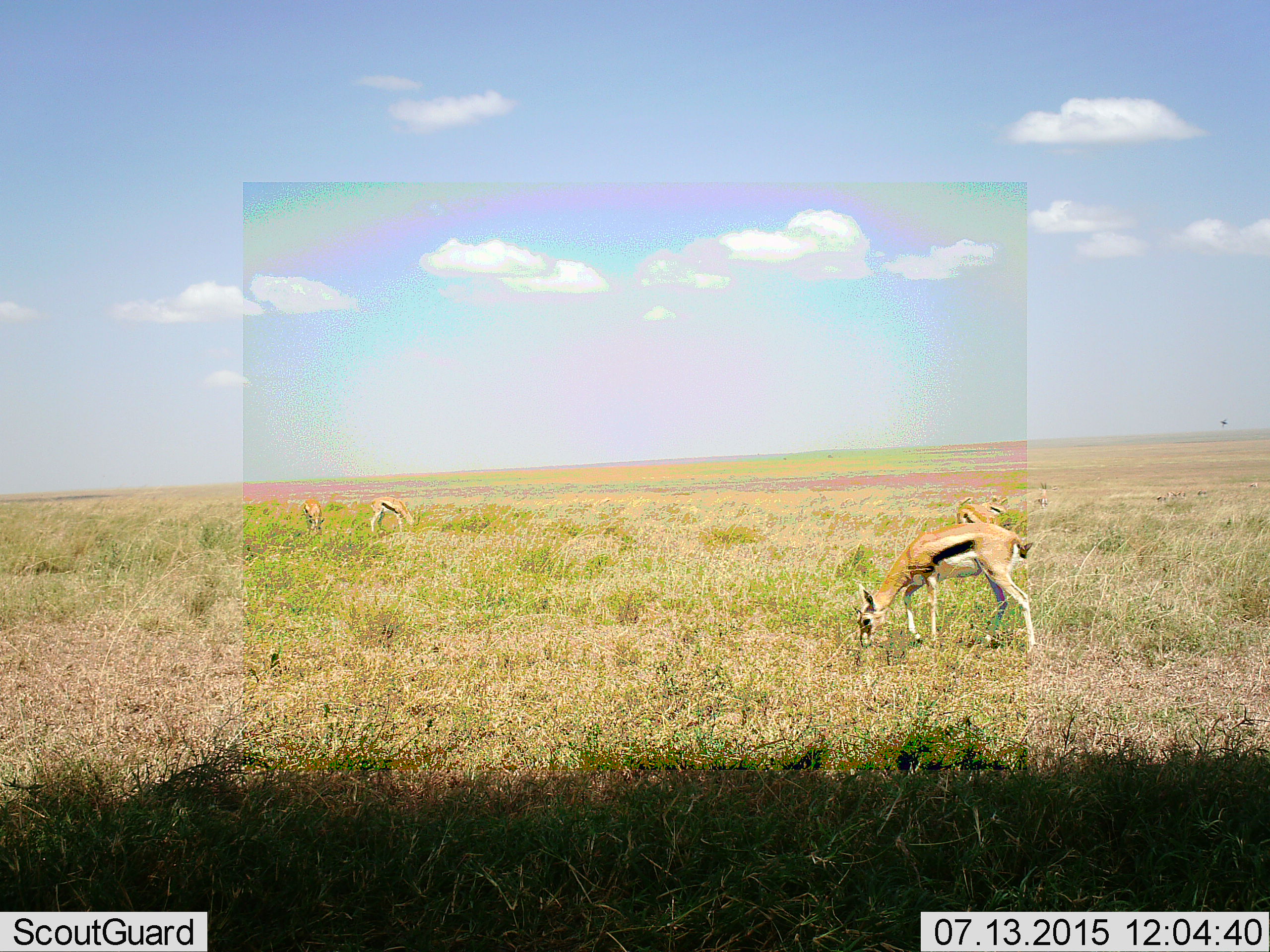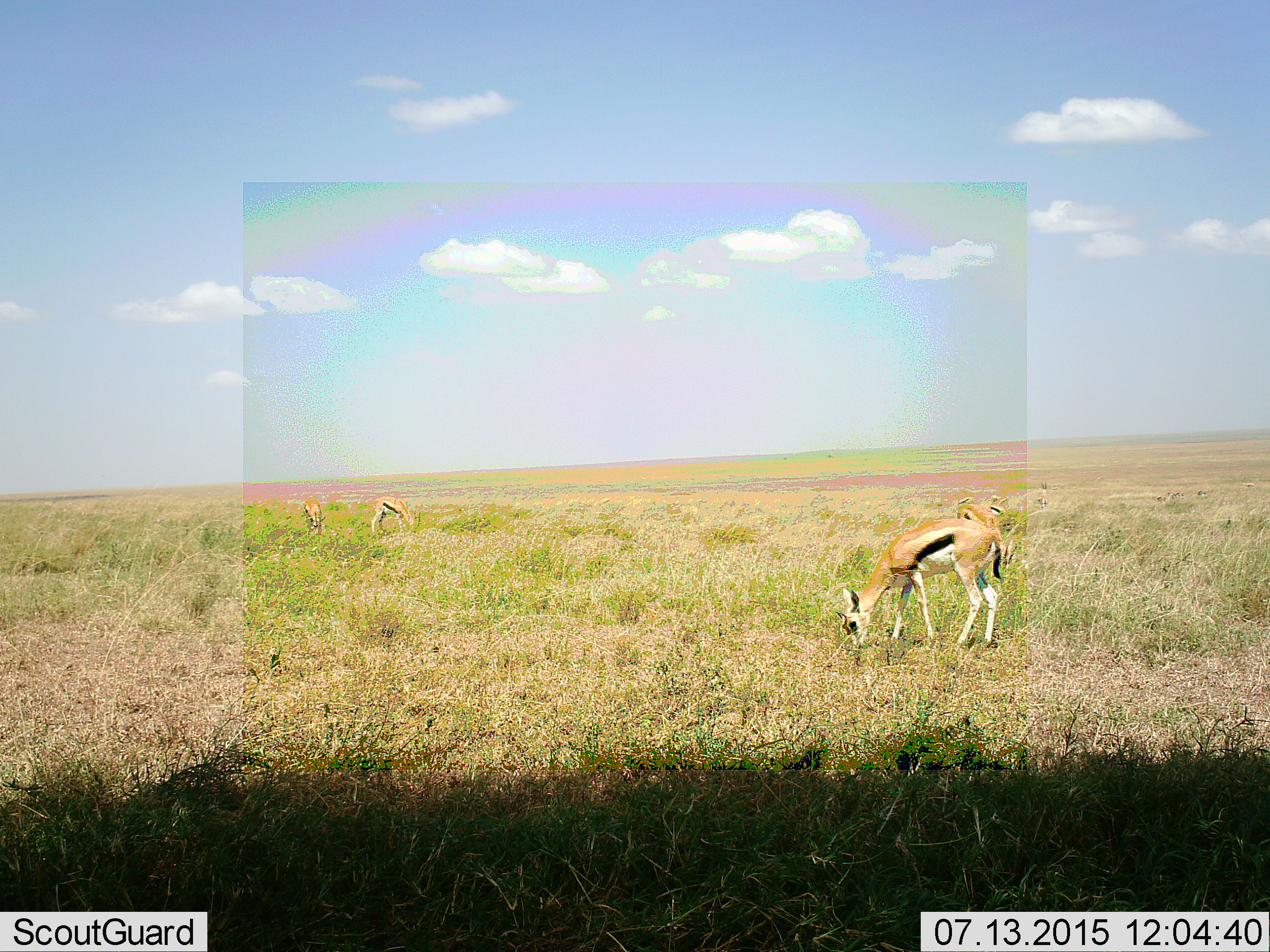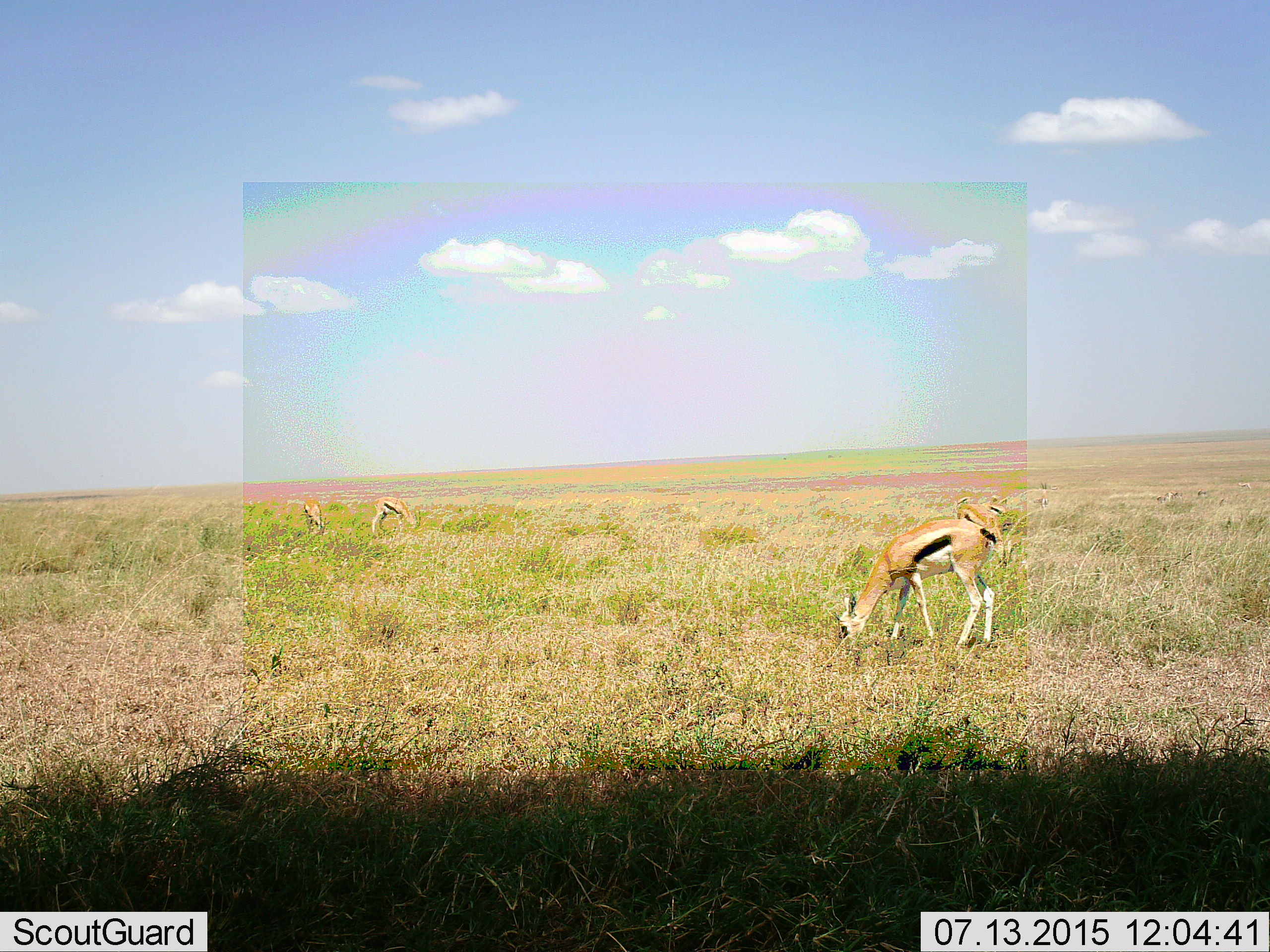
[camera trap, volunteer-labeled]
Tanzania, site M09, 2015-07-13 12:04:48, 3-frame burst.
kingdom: Animalia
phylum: Chordata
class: Mammalia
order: Artiodactyla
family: Bovidae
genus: Eudorcas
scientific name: Eudorcas thomsonii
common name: thomson's gazelle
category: gazellethomsons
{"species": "gazellethomsons (thomson's gazelle) (Eudorcas thomsonii)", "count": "5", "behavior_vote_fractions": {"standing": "40%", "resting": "0%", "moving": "30%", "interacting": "10%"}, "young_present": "10%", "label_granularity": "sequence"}